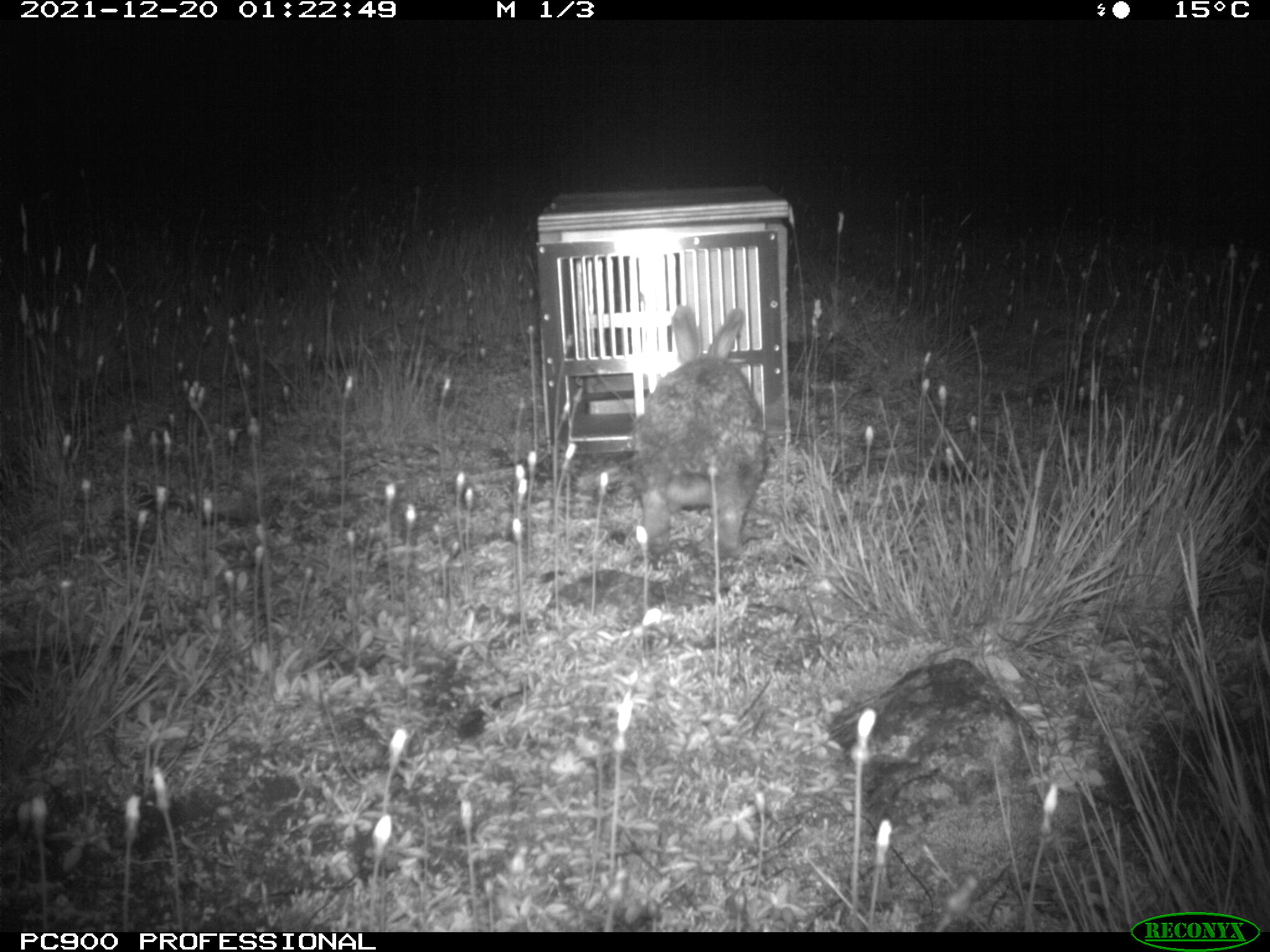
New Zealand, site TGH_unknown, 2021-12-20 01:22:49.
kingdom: Animalia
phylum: Chordata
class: Mammalia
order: Lagomorpha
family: Leporidae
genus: Oryctolagus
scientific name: Oryctolagus cuniculus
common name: european rabbit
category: rabbit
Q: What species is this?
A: Rabbit (european rabbit) (Oryctolagus cuniculus).